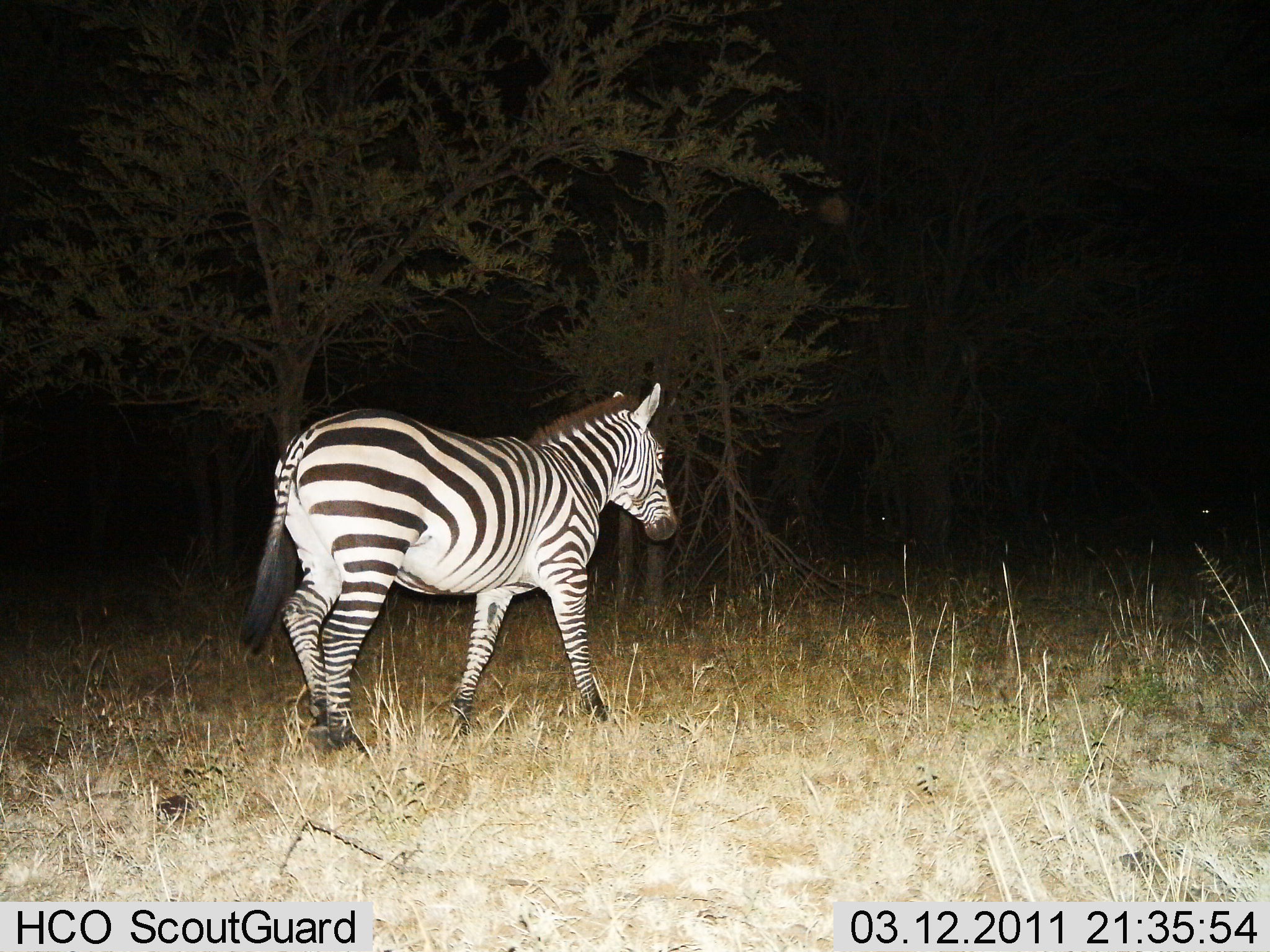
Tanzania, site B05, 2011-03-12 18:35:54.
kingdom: Animalia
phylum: Chordata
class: Mammalia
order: Perissodactyla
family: Equidae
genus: Equus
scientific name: Equus quagga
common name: plains zebra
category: zebra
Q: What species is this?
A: Zebra (plains zebra) (Equus quagga).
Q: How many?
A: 1.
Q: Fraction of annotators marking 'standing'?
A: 30%.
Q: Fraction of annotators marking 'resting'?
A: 0%.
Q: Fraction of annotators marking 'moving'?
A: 70%.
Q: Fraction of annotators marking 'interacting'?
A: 0%.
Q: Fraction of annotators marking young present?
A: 0%.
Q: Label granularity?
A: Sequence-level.